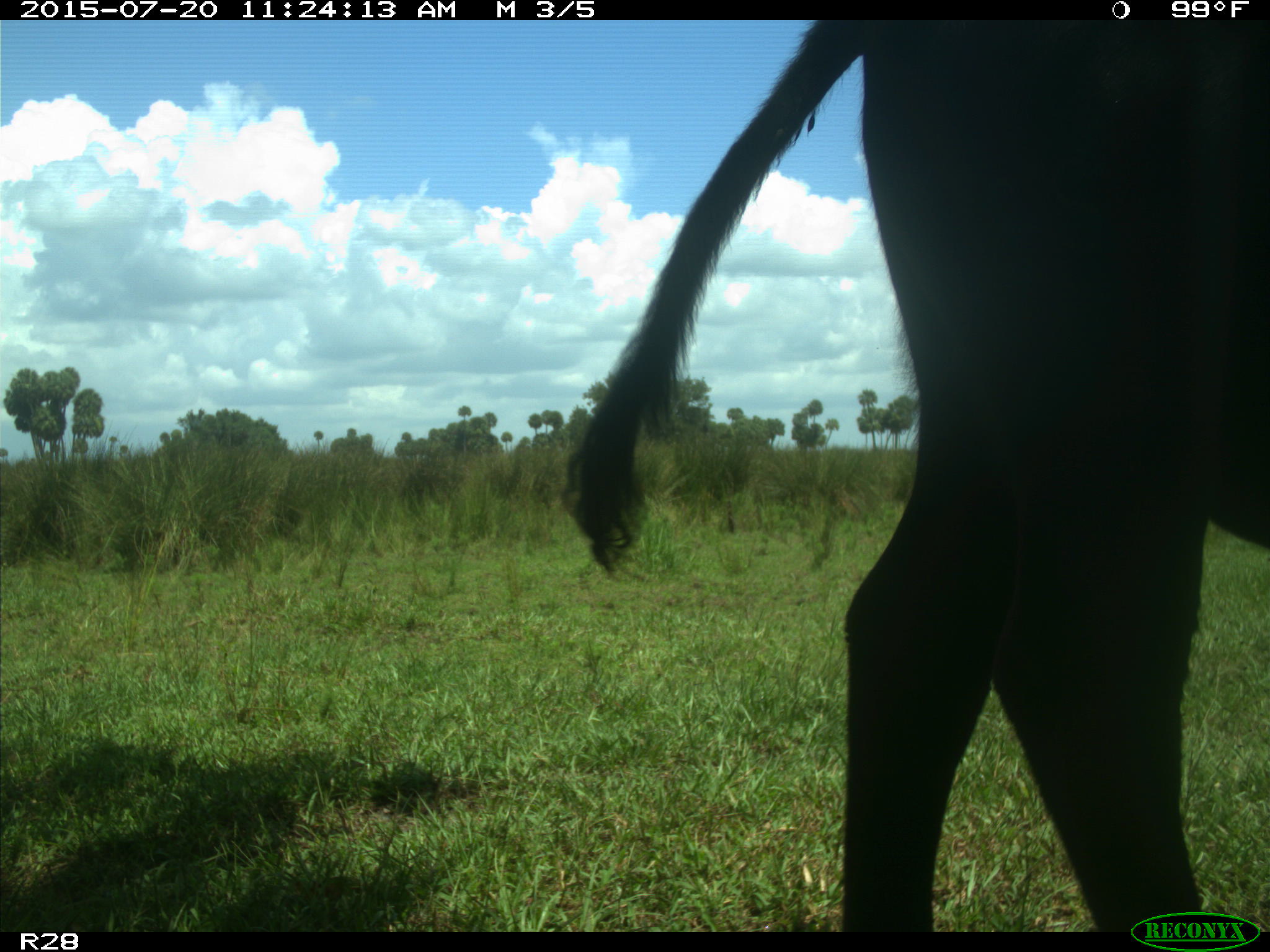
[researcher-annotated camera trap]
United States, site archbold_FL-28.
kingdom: Animalia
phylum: Chordata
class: Mammalia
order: Artiodactyla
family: Bovidae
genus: Bos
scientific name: Bos taurus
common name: domestic cow